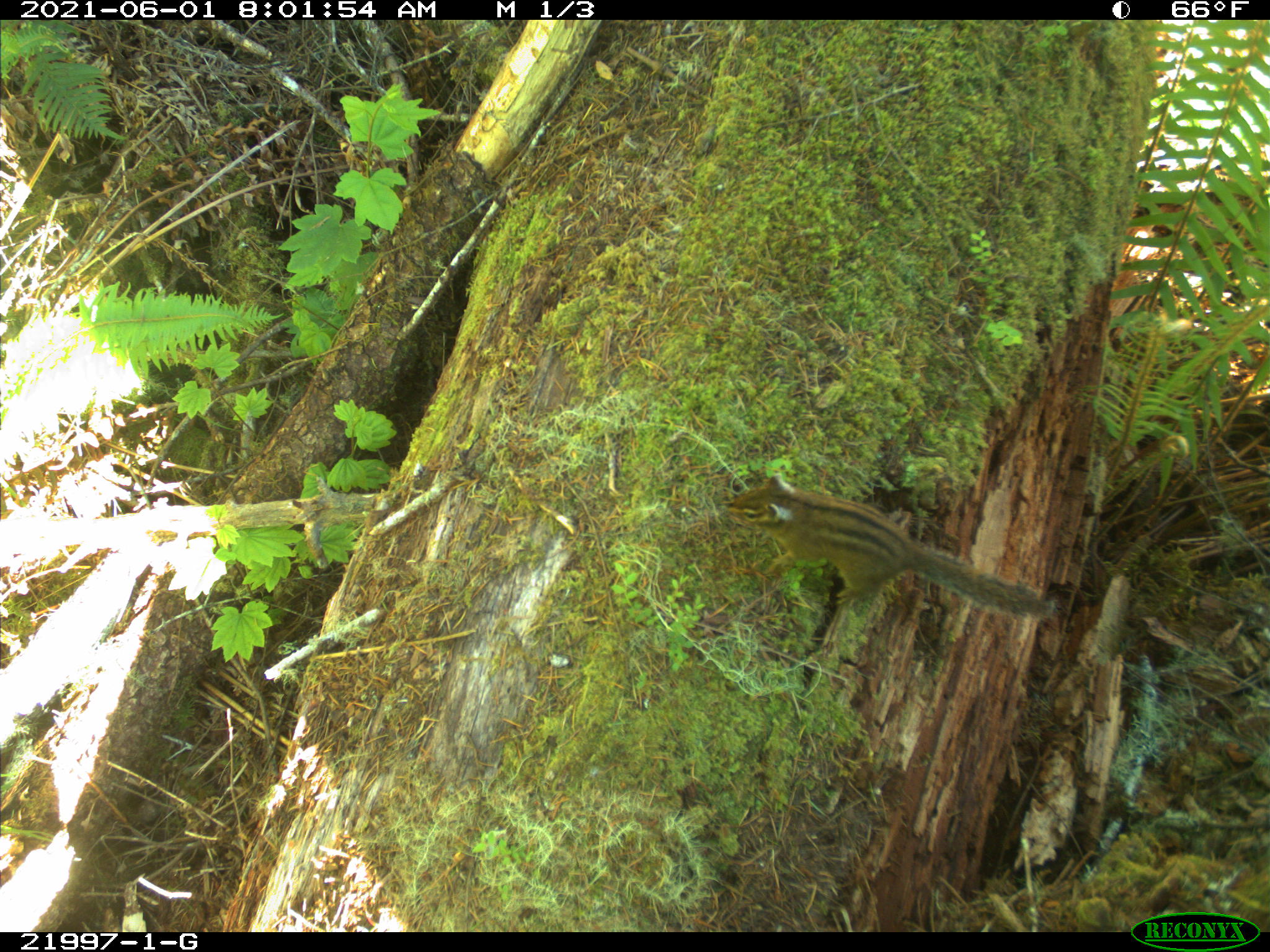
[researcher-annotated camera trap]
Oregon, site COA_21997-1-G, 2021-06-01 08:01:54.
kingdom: Animalia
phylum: Chordata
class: Mammalia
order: Rodentia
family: Sciuridae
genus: Neotamias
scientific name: Neotamias townsendii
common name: townsend's chipmunk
Townsend's chipmunk (Neotamias townsendii).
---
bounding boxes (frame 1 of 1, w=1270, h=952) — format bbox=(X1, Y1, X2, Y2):
townsend's chipmunk: bbox=(695, 448, 1069, 657)